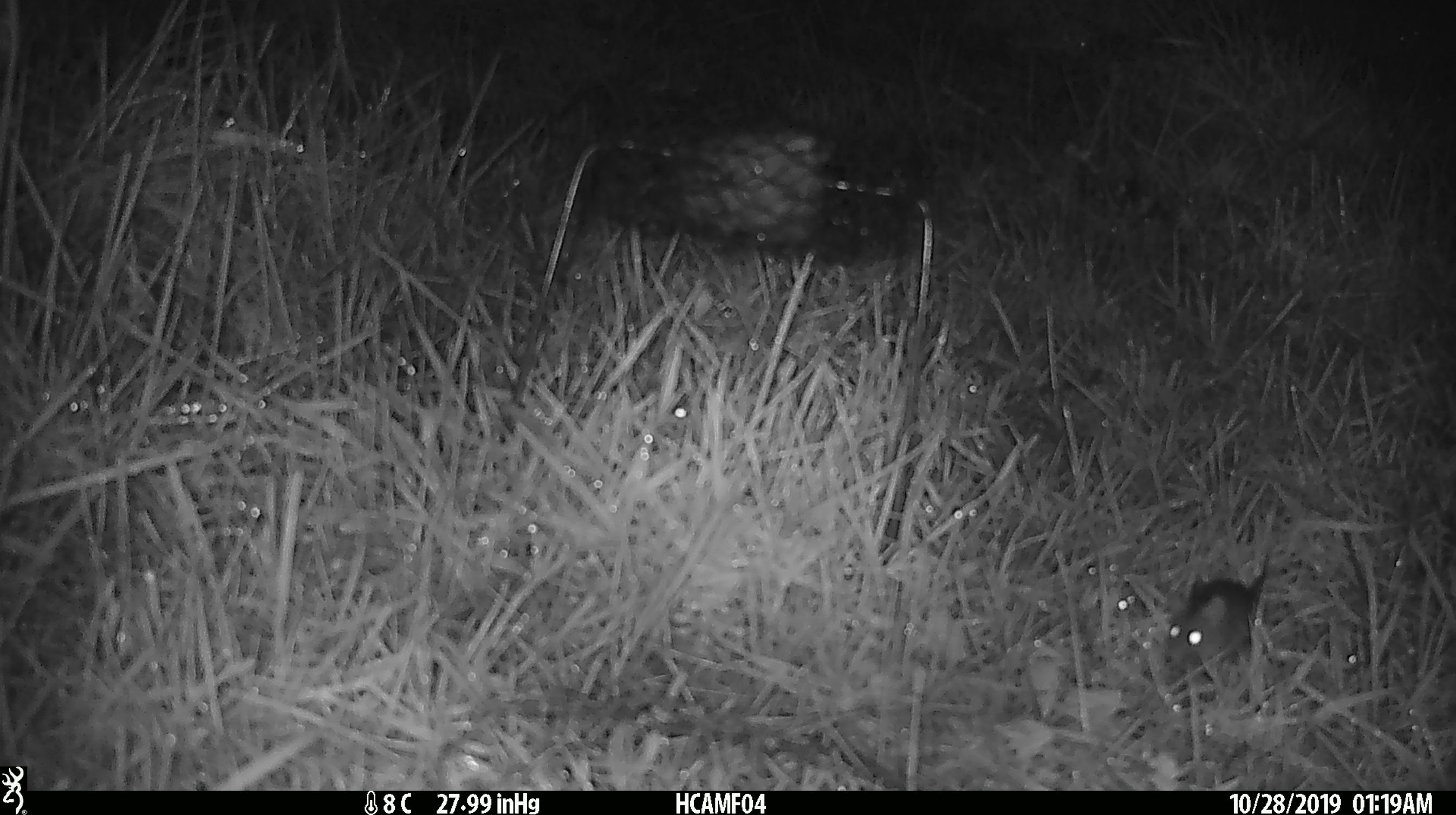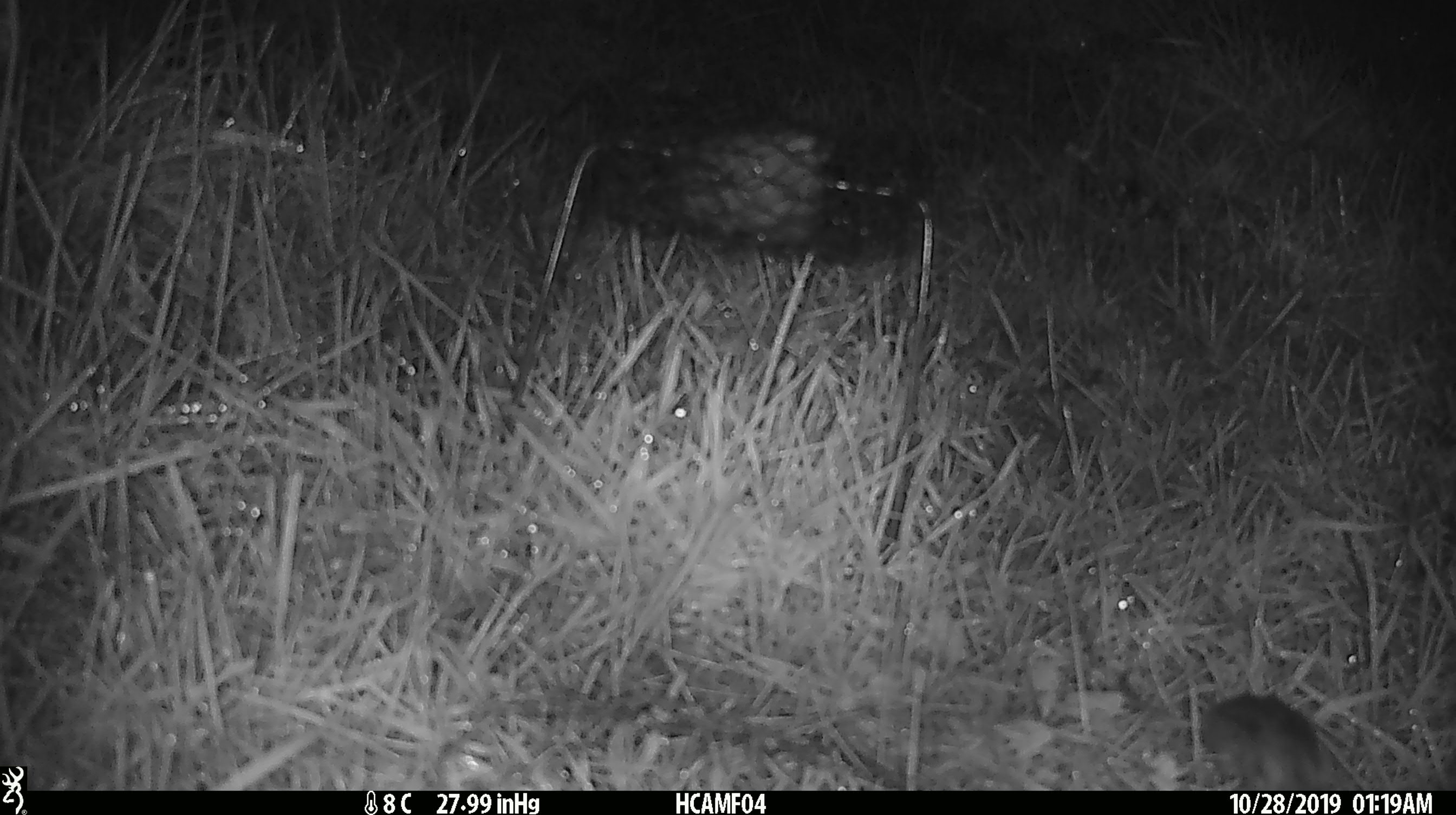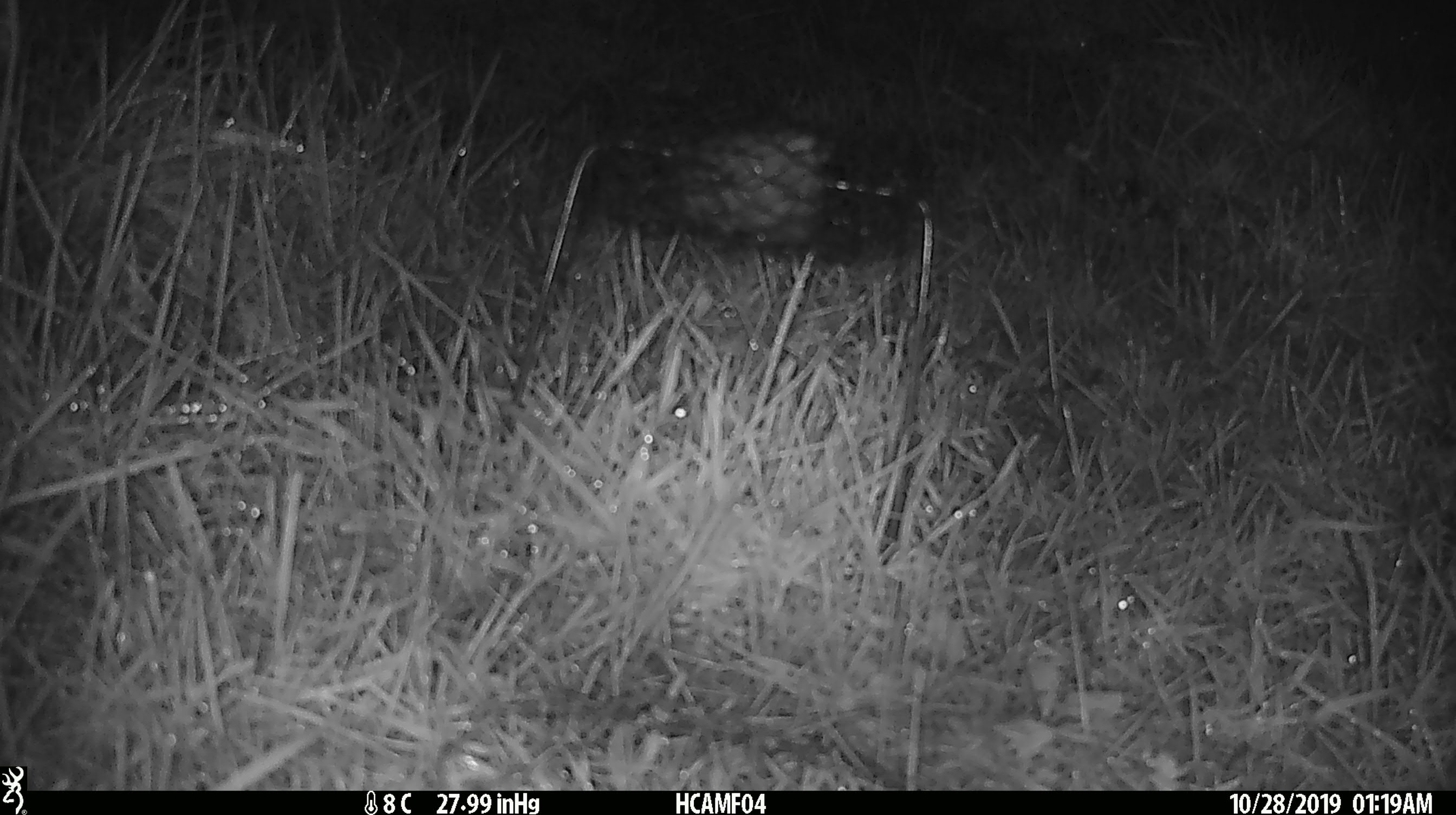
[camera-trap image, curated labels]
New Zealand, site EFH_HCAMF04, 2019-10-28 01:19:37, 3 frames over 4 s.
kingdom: Animalia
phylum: Chordata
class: Mammalia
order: Rodentia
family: Muridae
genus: Mus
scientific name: Mus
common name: mouse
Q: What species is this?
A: Mouse (Mus).